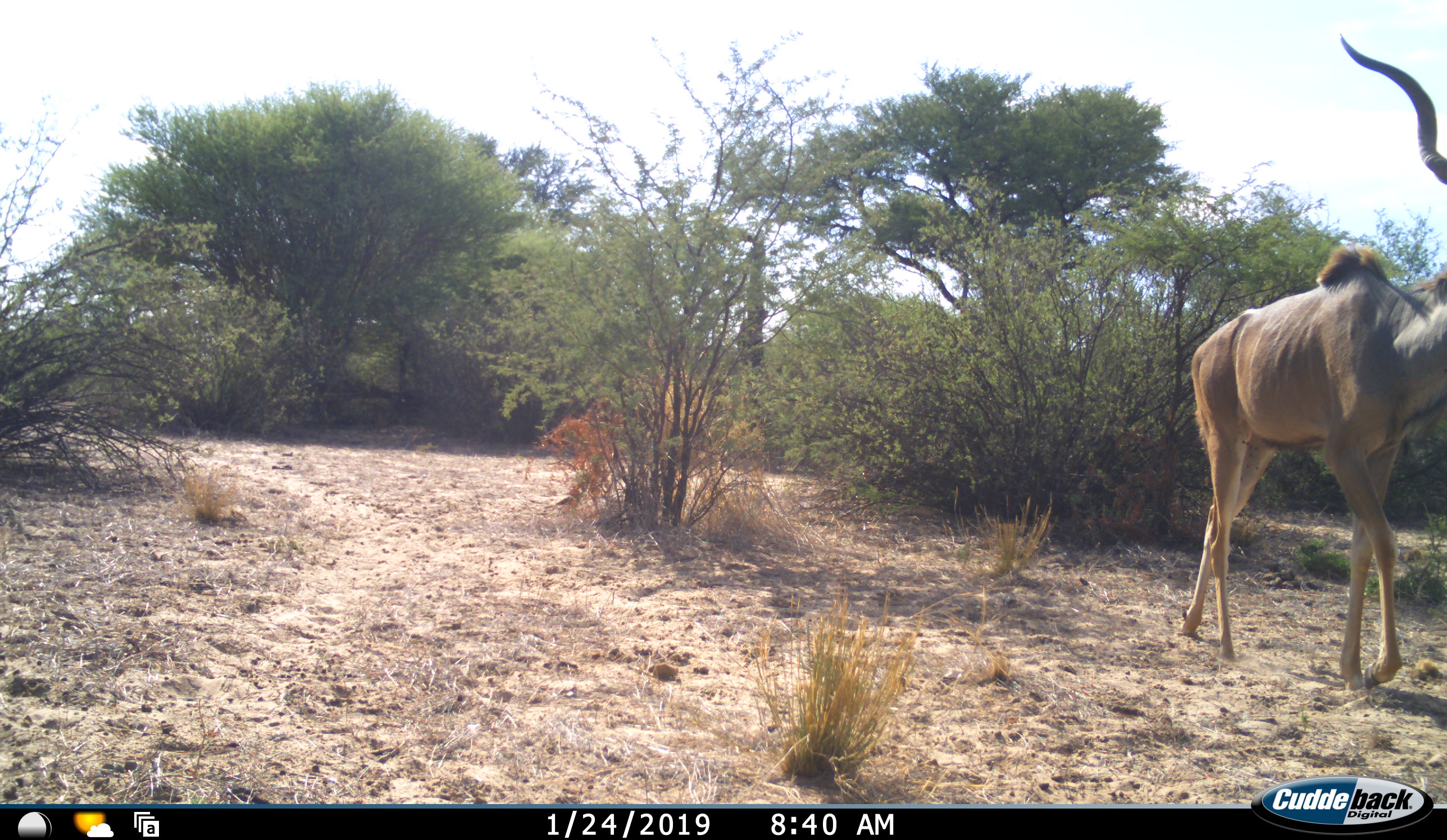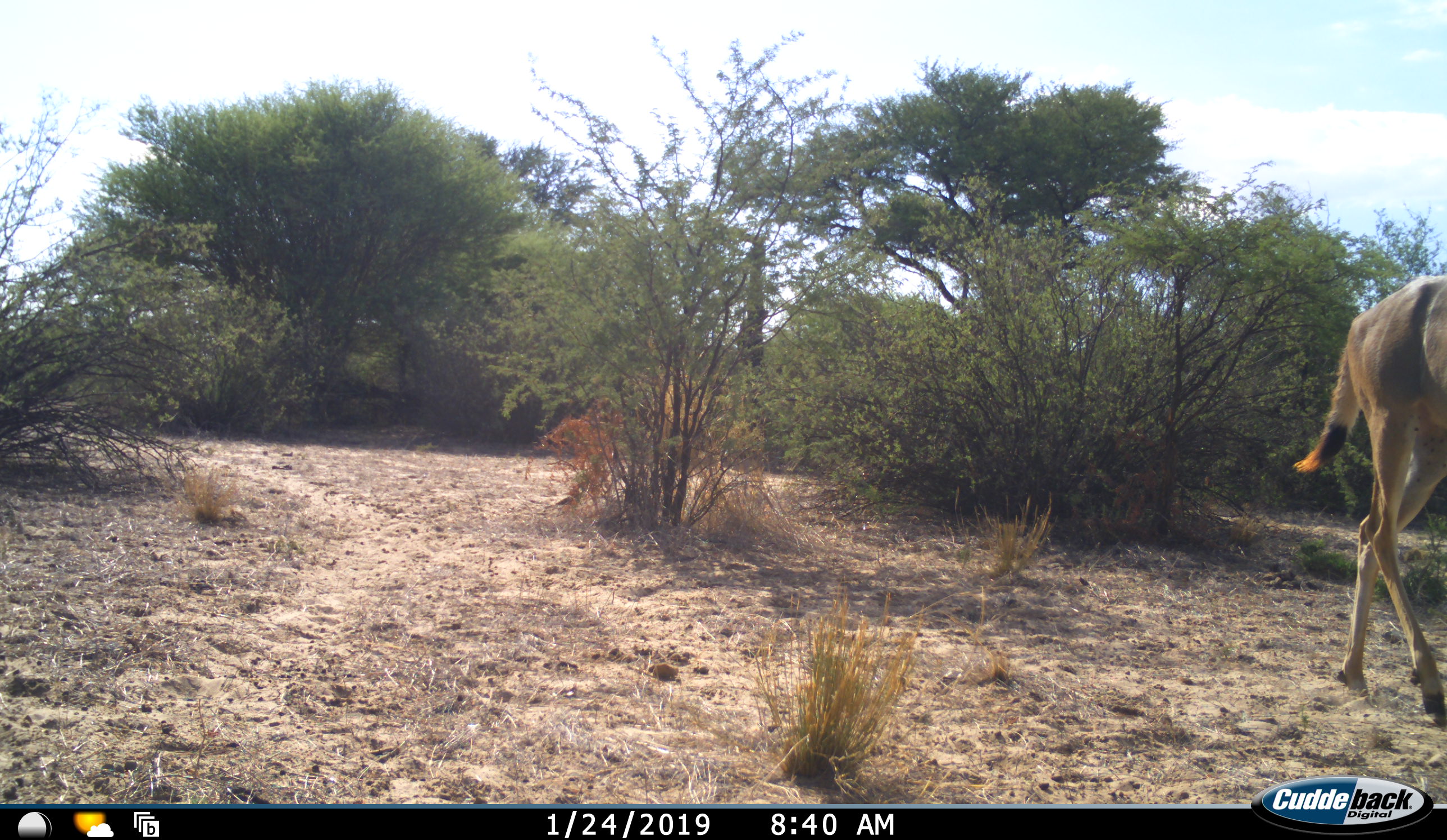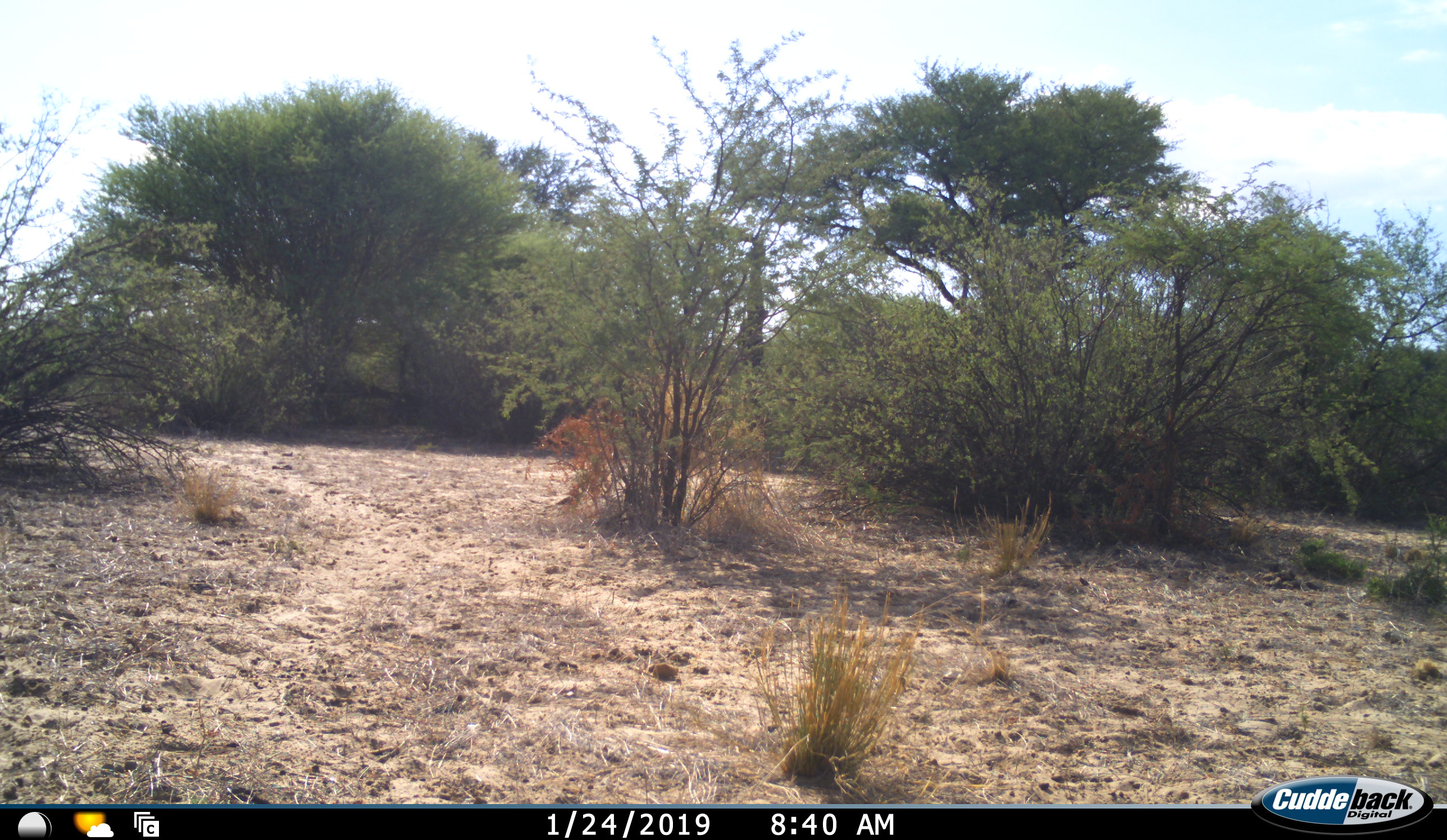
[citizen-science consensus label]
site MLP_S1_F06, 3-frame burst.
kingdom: Animalia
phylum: Chordata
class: Mammalia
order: Artiodactyla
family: Bovidae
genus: Tragelaphus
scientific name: Tragelaphus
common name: kudu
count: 1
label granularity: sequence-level